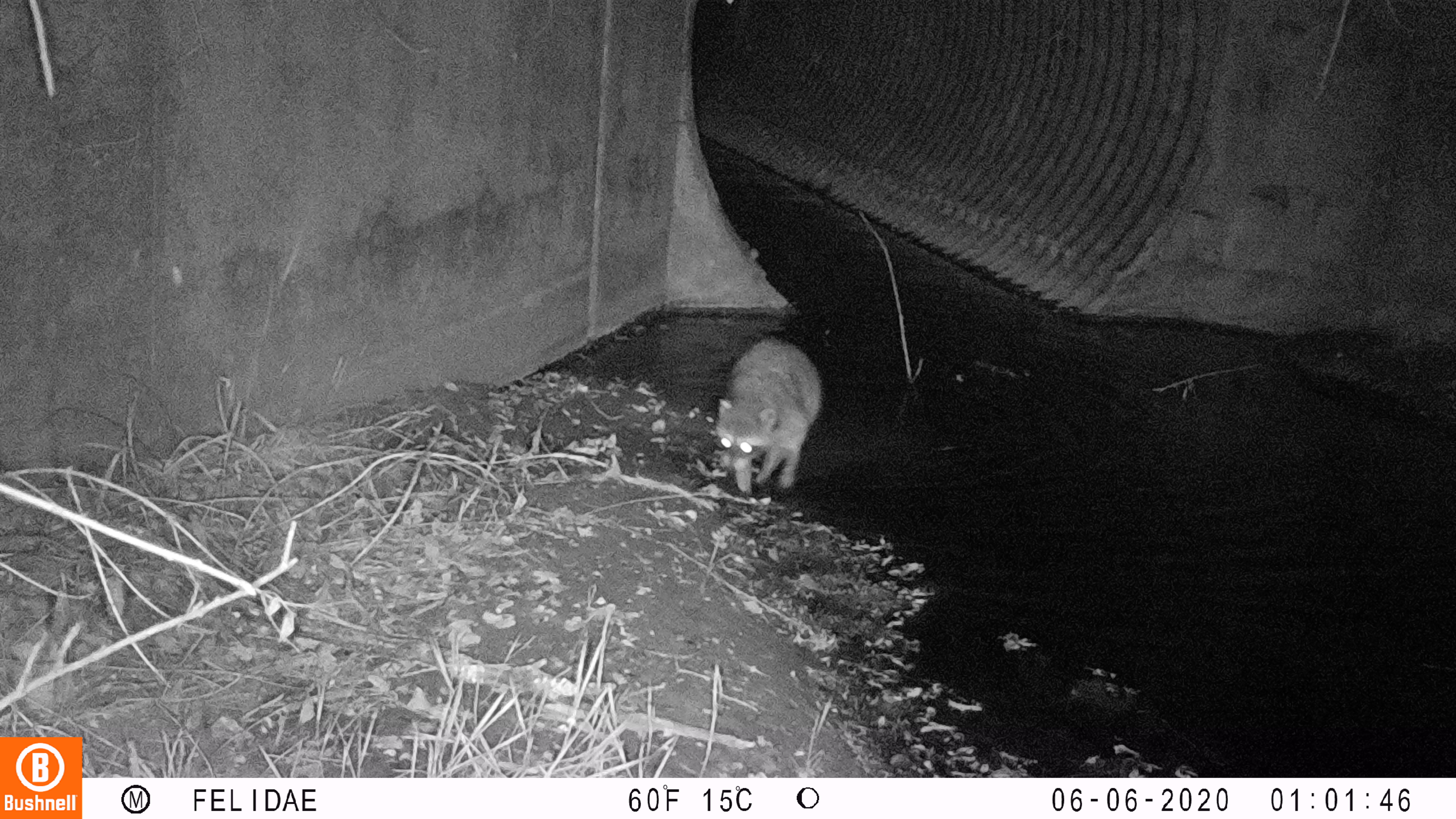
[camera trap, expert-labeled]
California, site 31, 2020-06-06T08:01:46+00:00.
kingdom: Animalia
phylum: Chordata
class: Mammalia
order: Carnivora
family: Procyonidae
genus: Procyon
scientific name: Procyon lotor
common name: raccoon